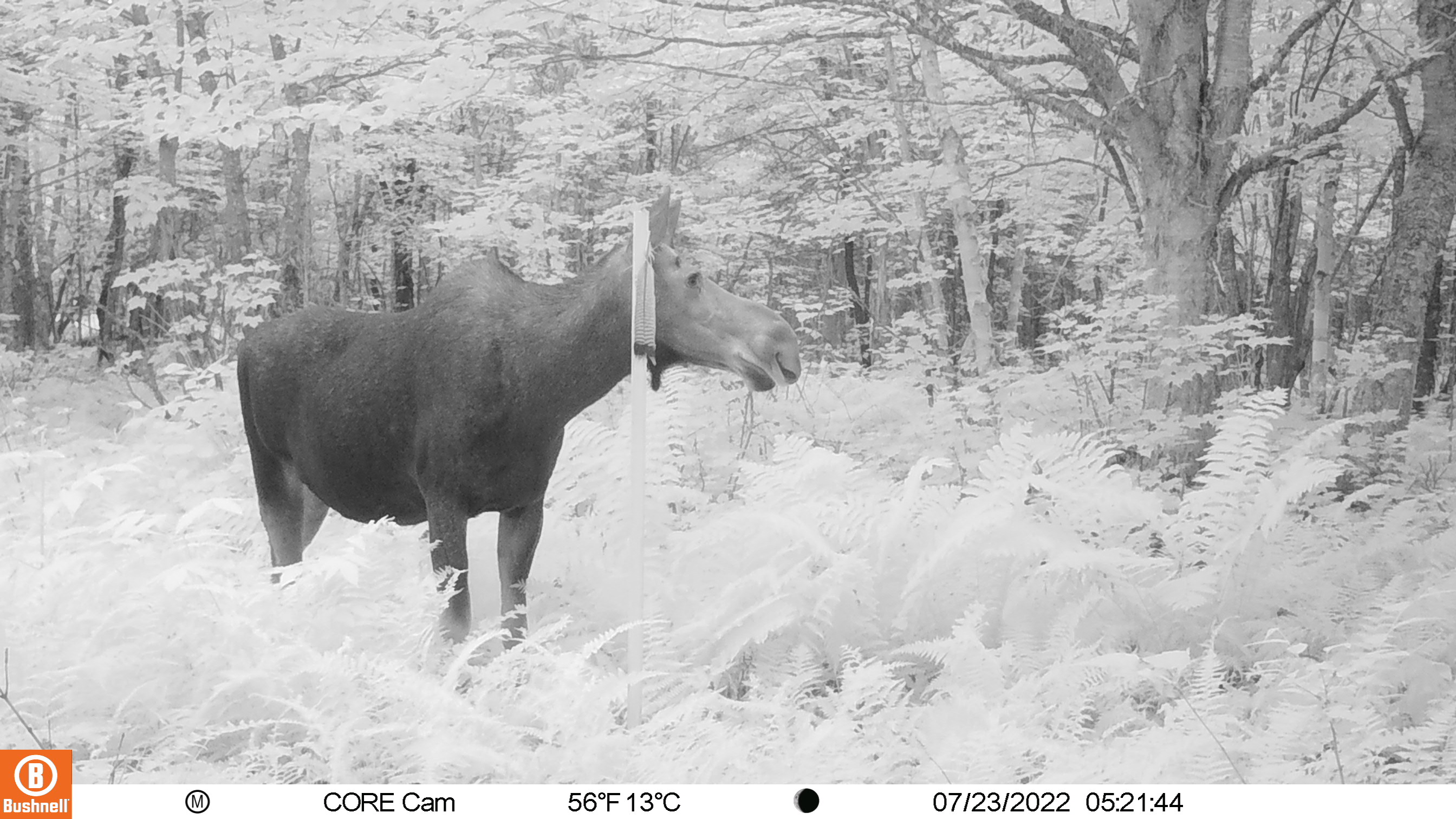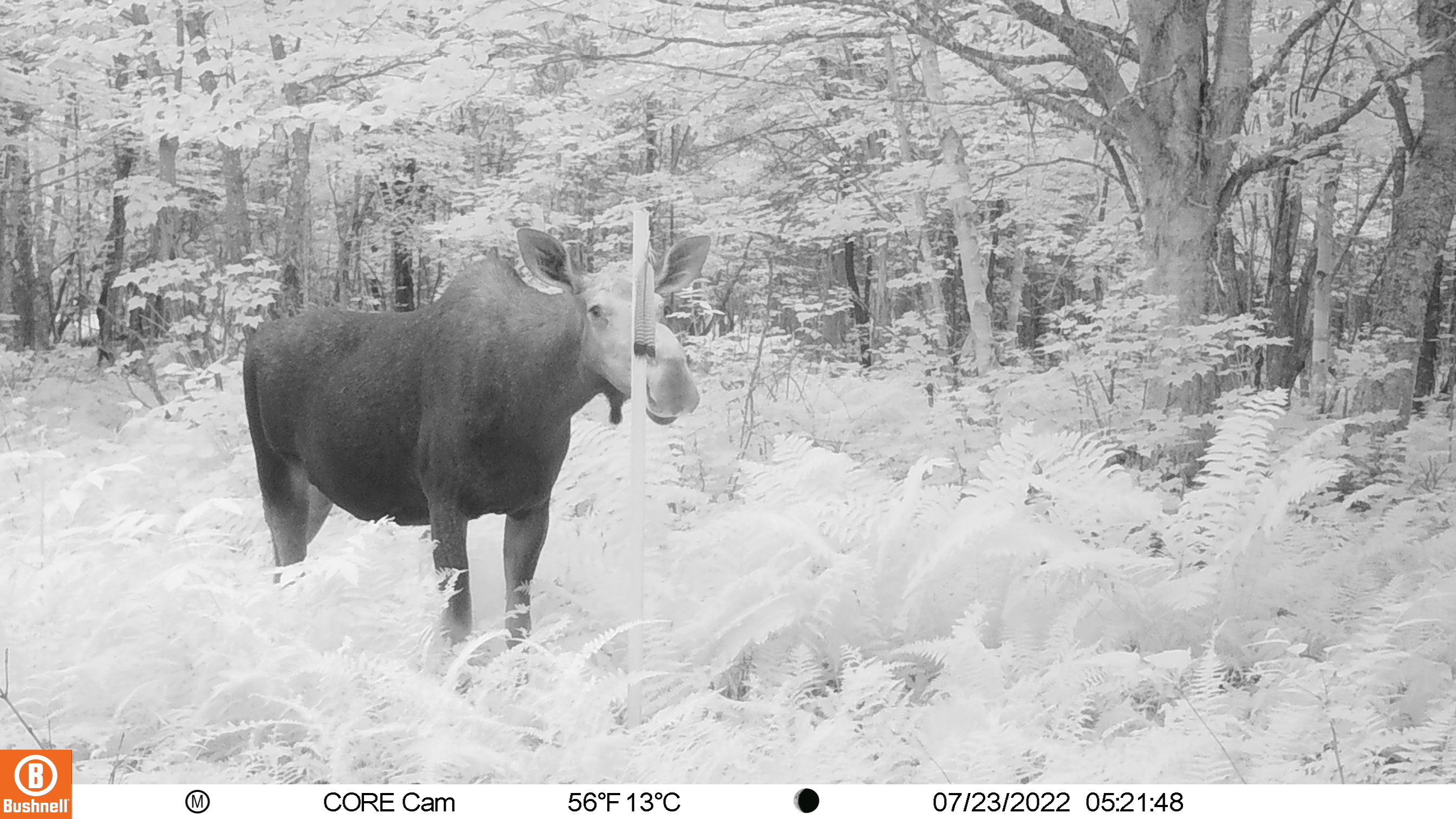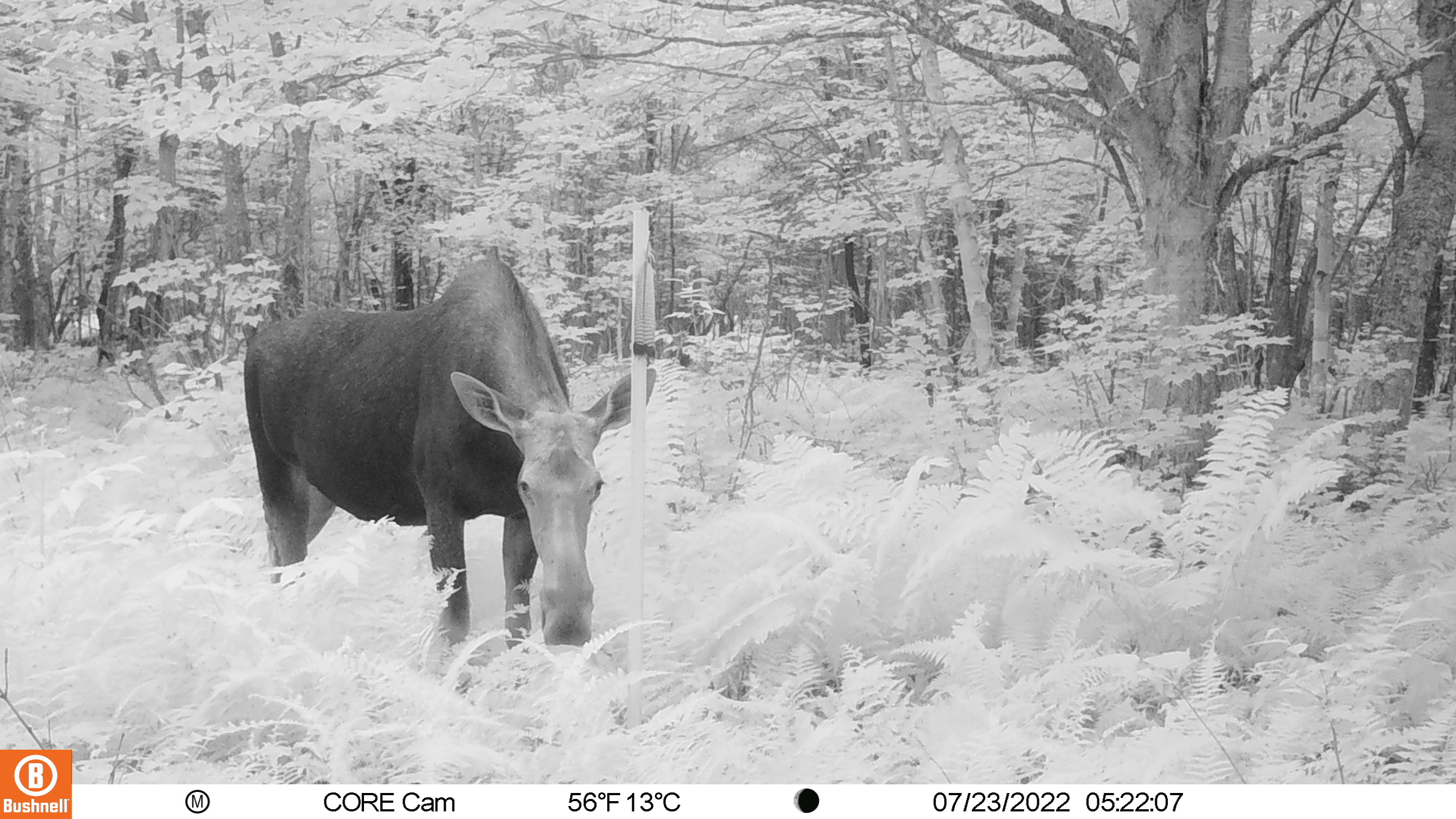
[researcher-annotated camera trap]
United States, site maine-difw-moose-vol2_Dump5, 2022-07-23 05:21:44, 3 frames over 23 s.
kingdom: Animalia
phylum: Chordata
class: Mammalia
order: Artiodactyla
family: Cervidae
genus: Alces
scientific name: Alces alces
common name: moose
Moose (Alces alces).